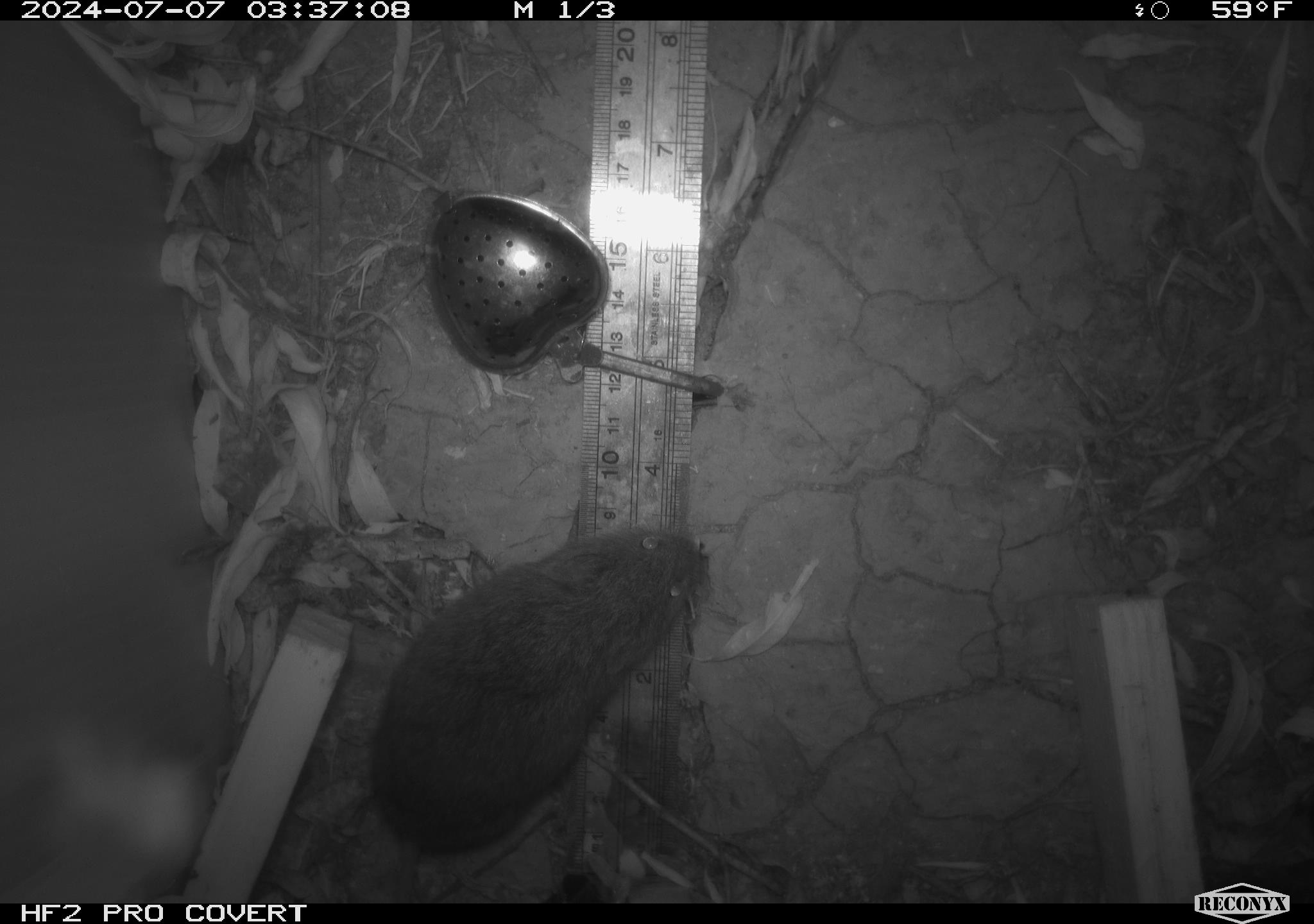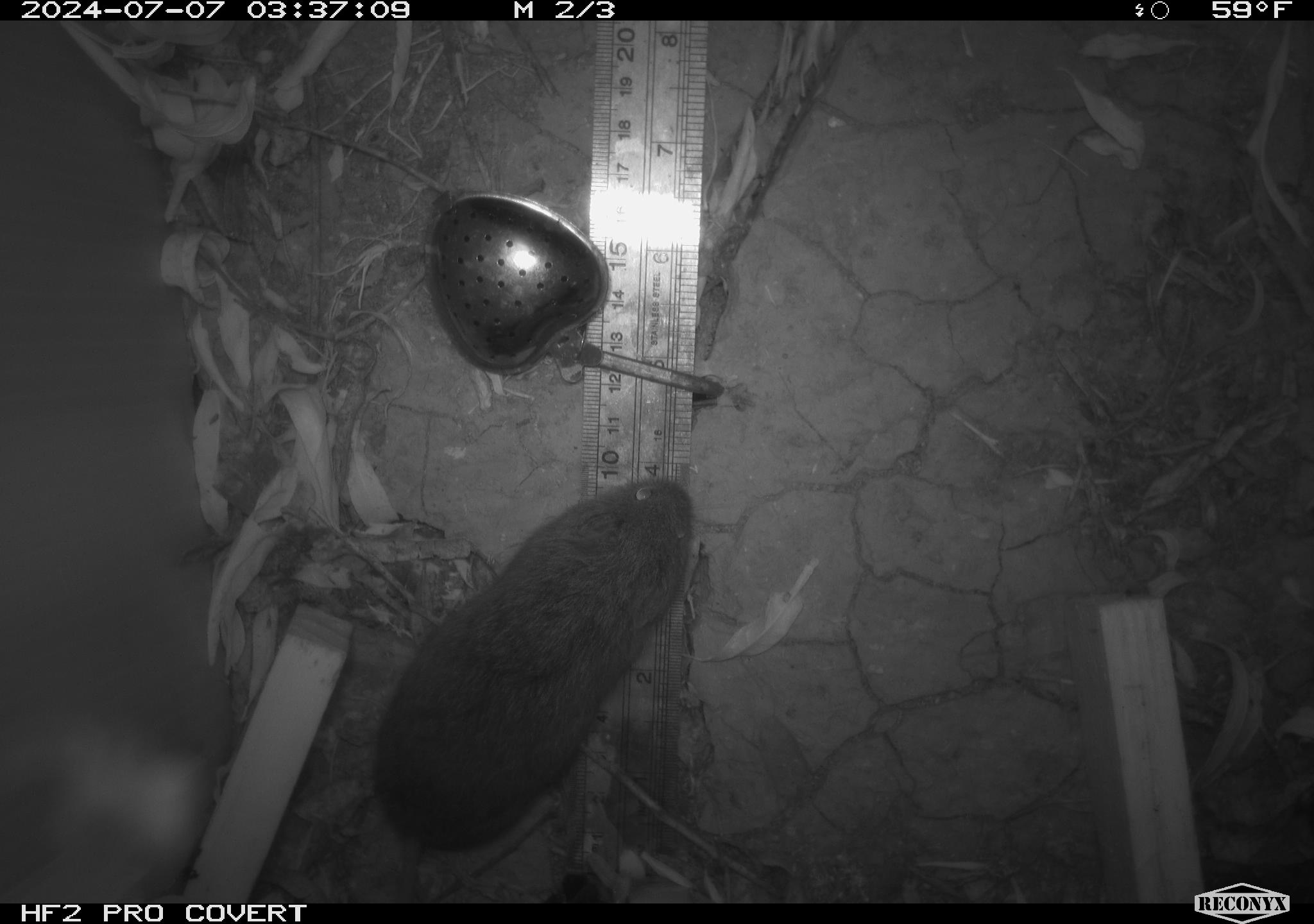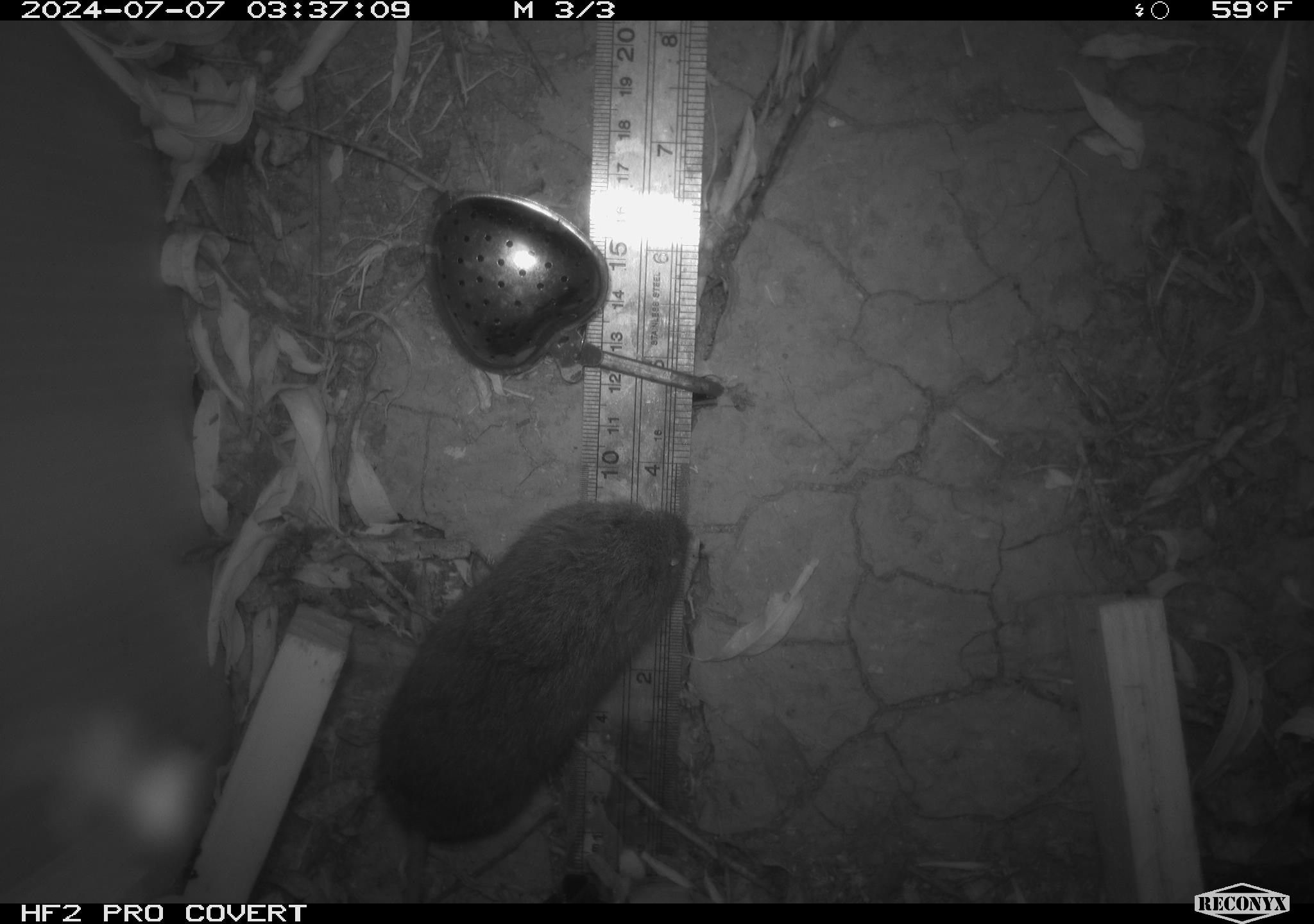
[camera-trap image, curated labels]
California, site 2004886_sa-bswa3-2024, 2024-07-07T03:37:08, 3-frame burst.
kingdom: Animalia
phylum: Chordata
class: Mammalia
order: Rodentia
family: Cricetidae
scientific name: Arvicolinae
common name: voles, lemmings, and muskrats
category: arvicolinae subfamily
Arvicolinae subfamily (voles, lemmings, and muskrats) (Arvicolinae).